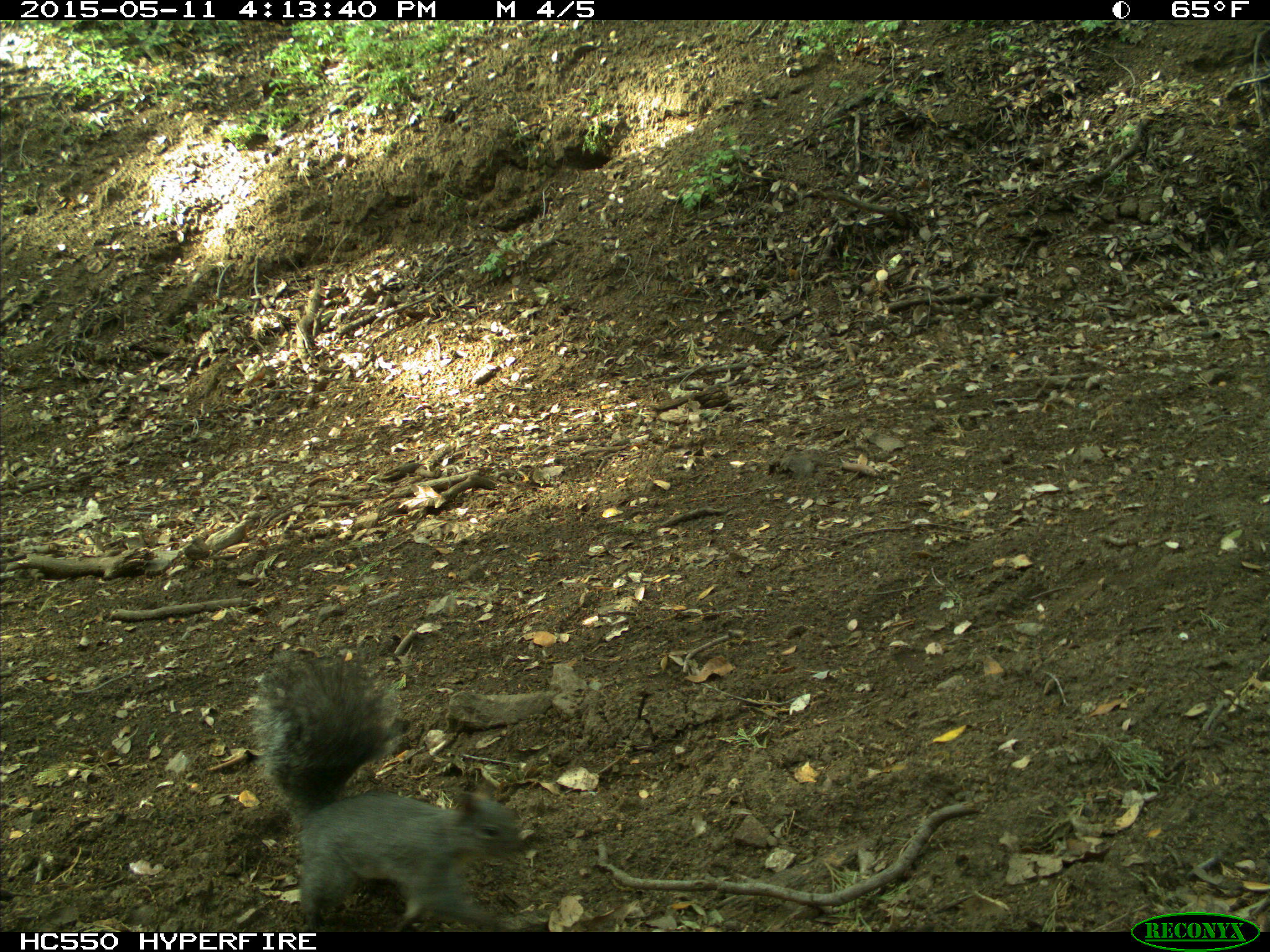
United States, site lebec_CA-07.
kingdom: Animalia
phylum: Chordata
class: Mammalia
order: Rodentia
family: Sciuridae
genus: Sciurus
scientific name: Sciurus carolinensis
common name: eastern gray squirrel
Sciurus carolinensis (eastern gray squirrel).